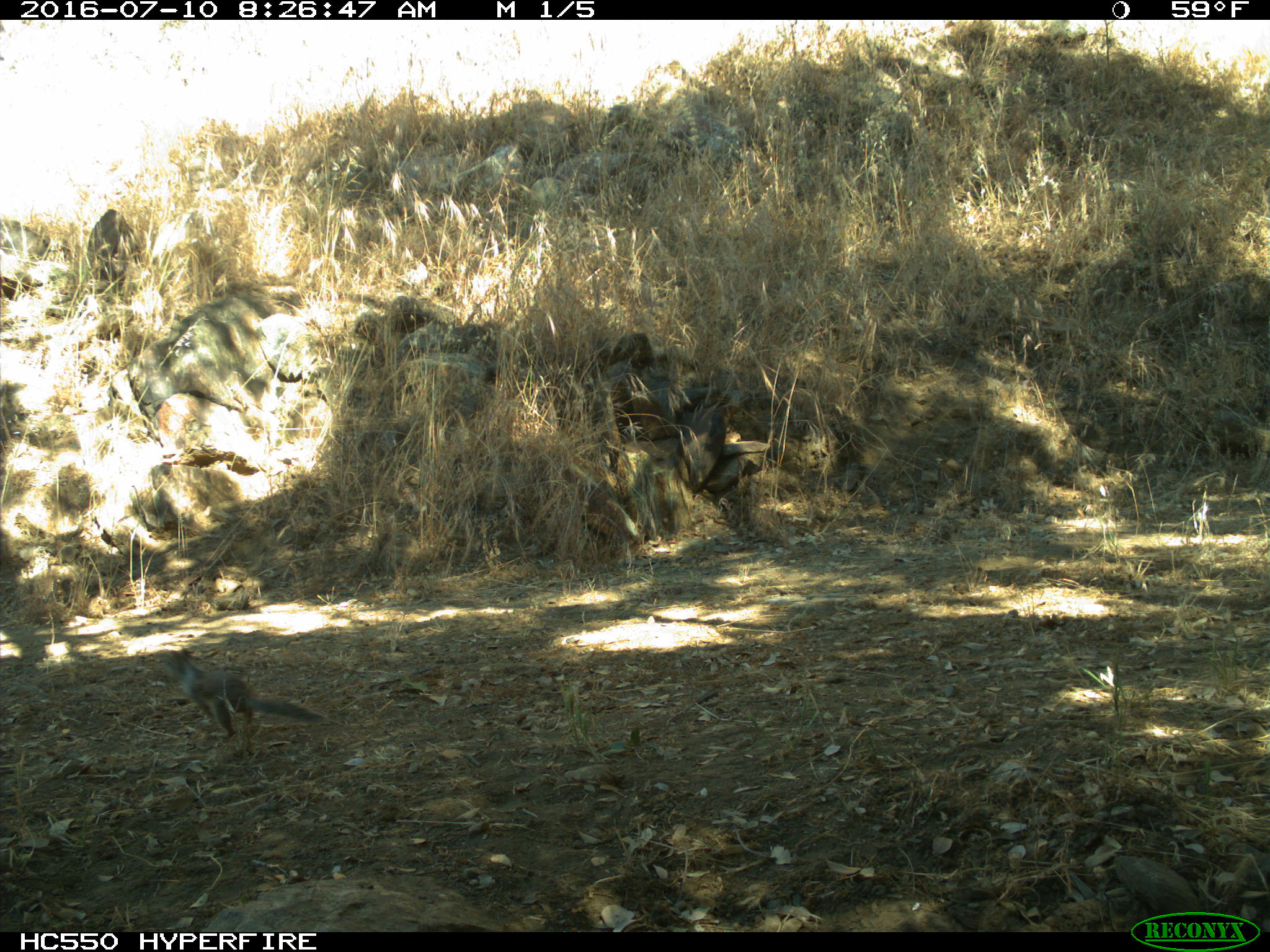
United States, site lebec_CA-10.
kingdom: Animalia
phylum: Chordata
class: Mammalia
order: Rodentia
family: Sciuridae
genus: Otospermophilus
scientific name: Otospermophilus beecheyi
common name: california ground squirrel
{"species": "Otospermophilus beecheyi (california ground squirrel)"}